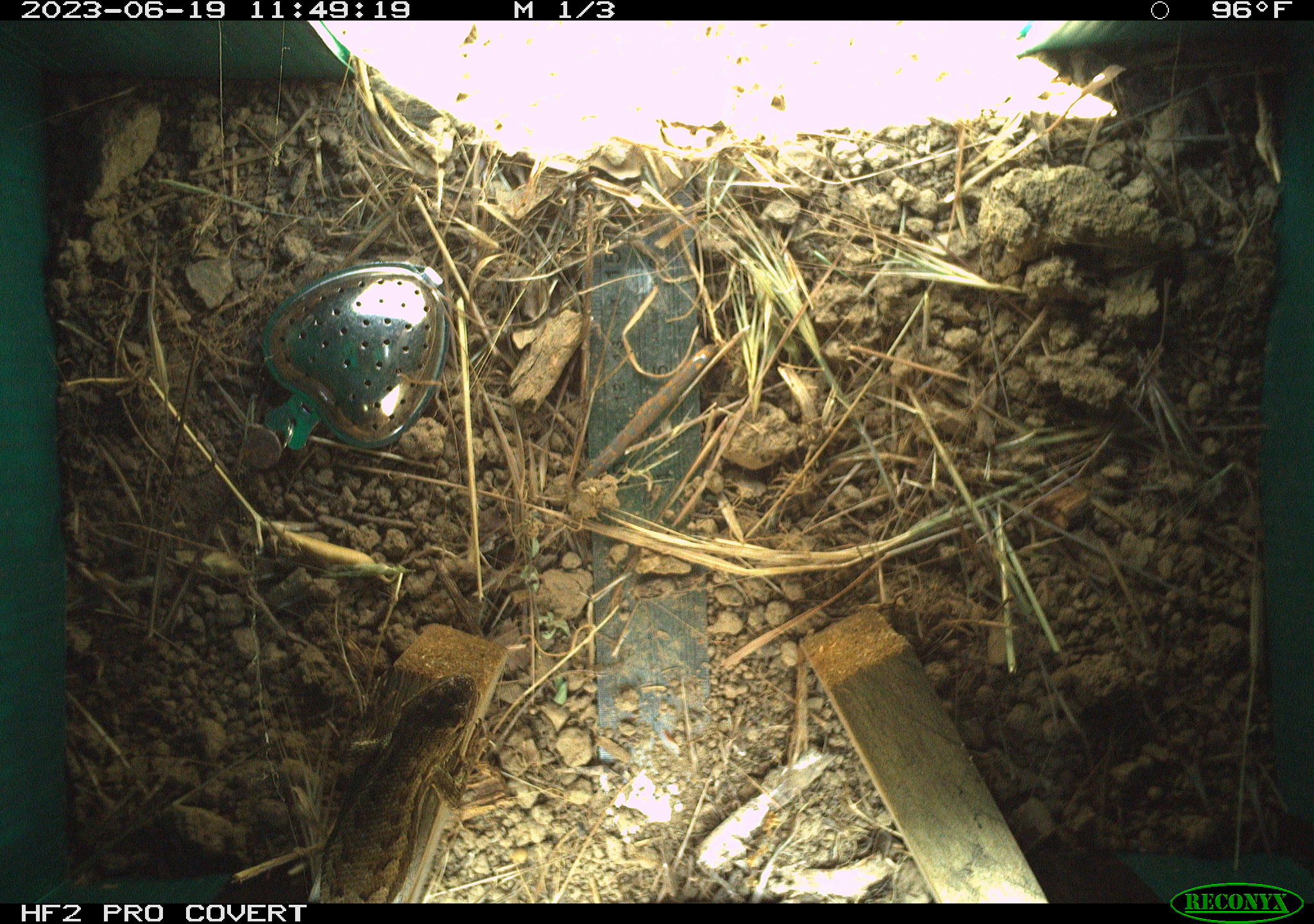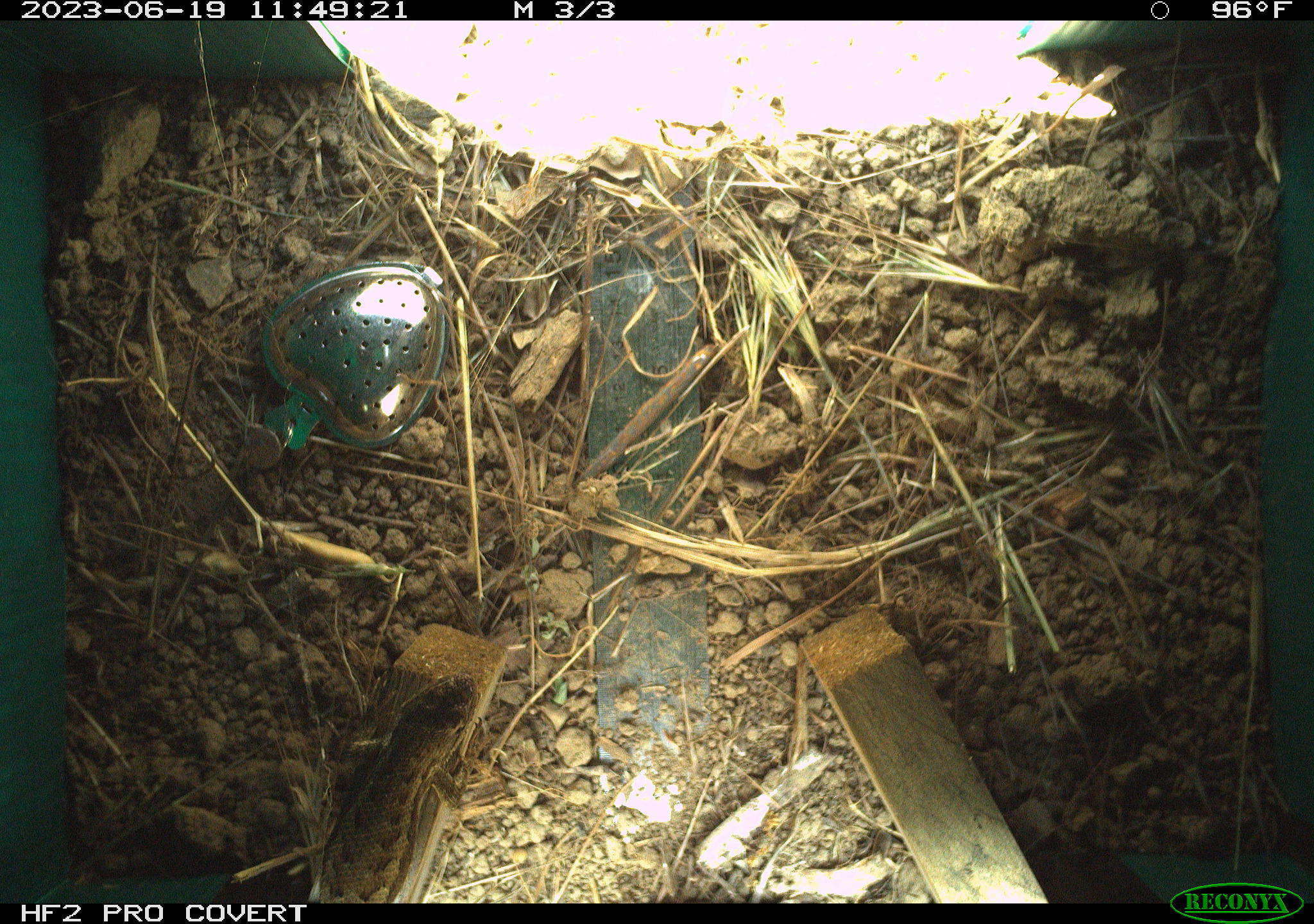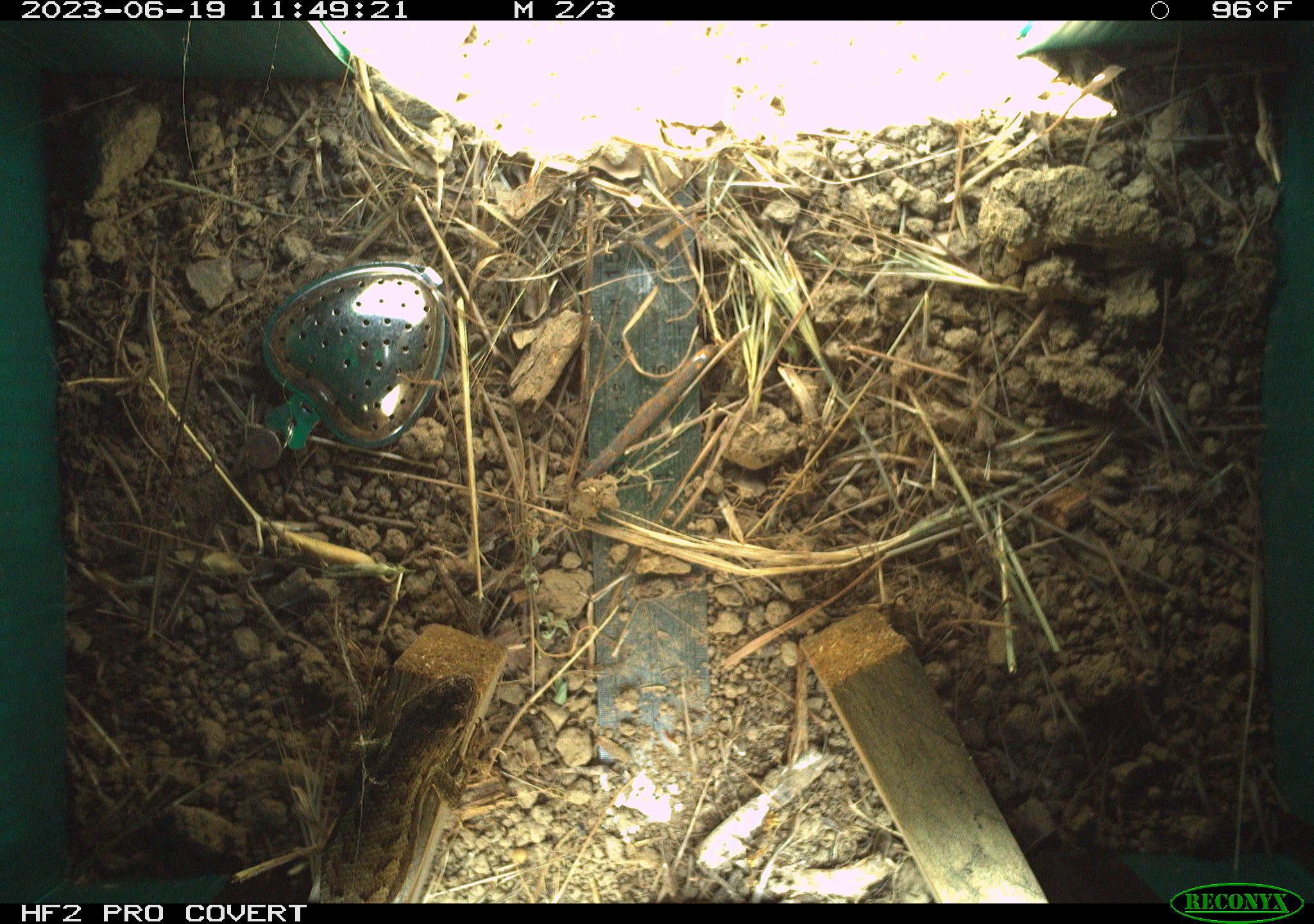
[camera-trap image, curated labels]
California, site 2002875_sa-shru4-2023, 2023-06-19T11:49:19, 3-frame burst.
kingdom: Animalia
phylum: Chordata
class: Reptilia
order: Squamata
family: Phrynosomatidae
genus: Sceloporus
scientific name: Sceloporus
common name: spiny lizards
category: sceloporus species